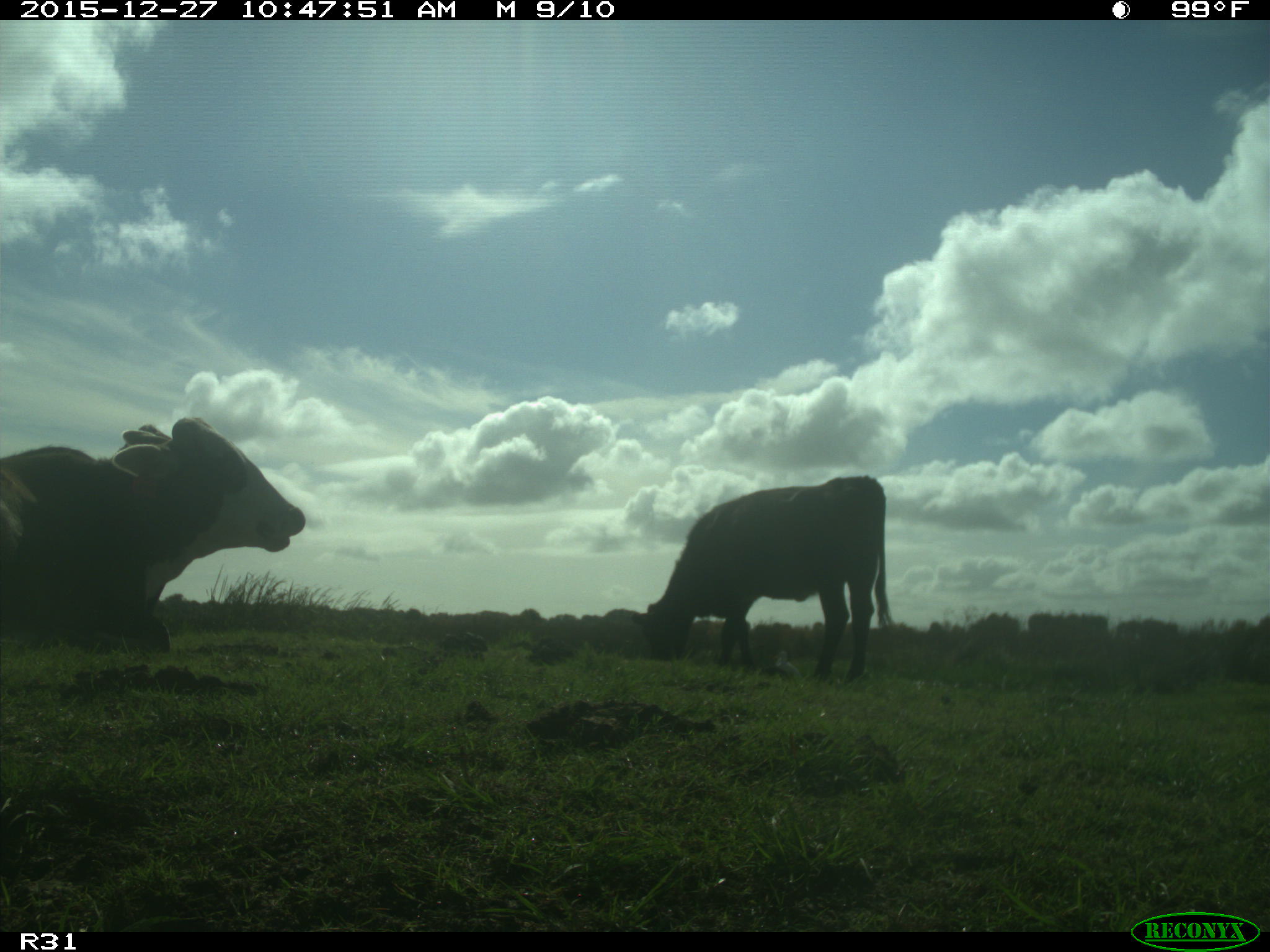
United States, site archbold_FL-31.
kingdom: Animalia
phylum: Chordata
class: Mammalia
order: Artiodactyla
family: Bovidae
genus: Bos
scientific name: Bos taurus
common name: domestic cow